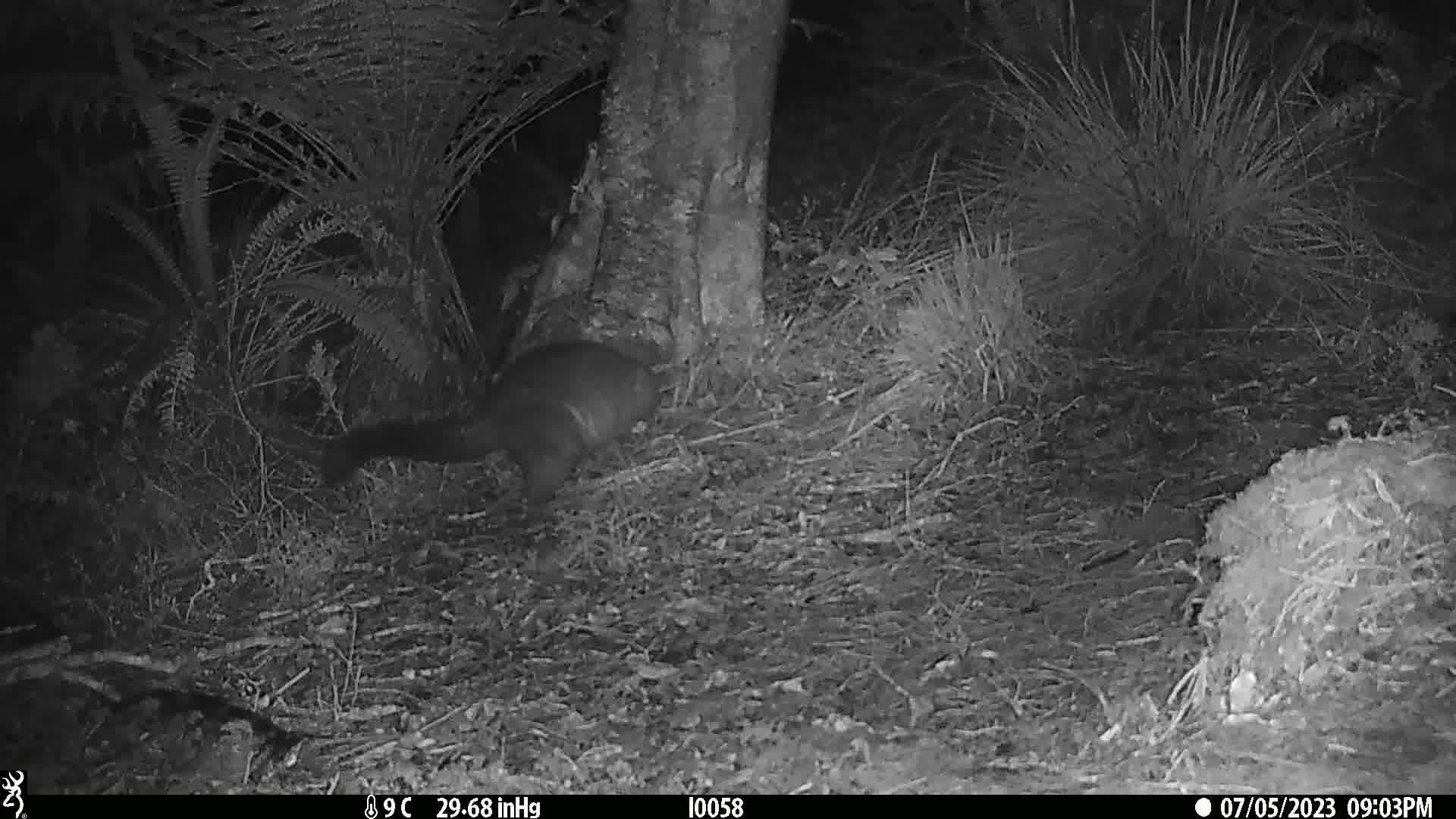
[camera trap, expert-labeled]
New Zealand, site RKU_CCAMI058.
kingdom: Animalia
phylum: Chordata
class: Mammalia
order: Diprotodontia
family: Phalangeridae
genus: Trichosurus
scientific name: Trichosurus vulpecula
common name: common brushtail possum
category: possum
Possum (common brushtail possum) (Trichosurus vulpecula).